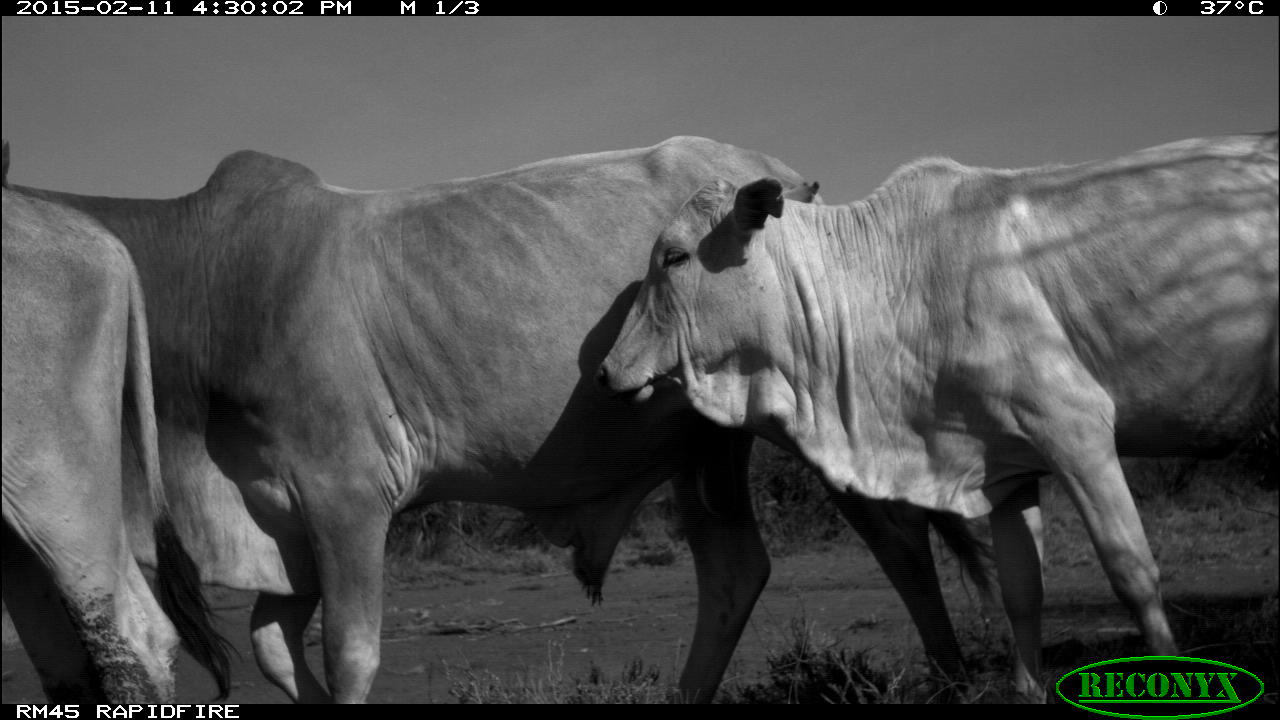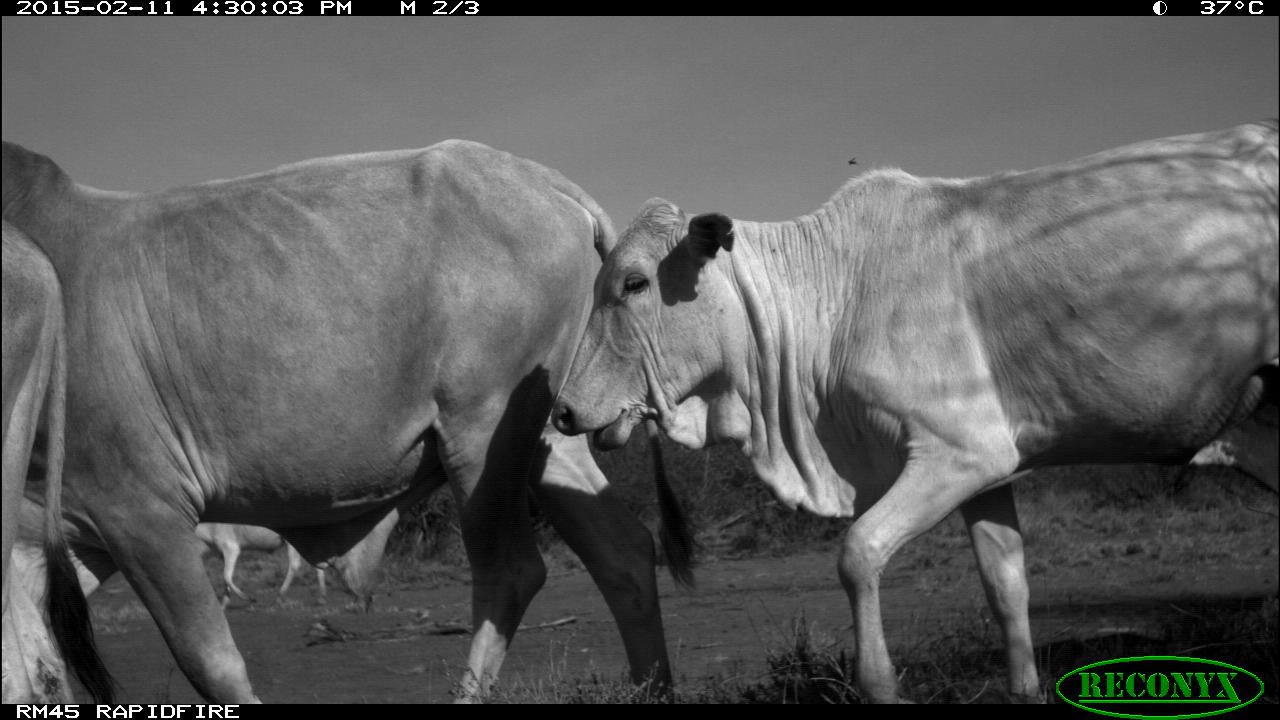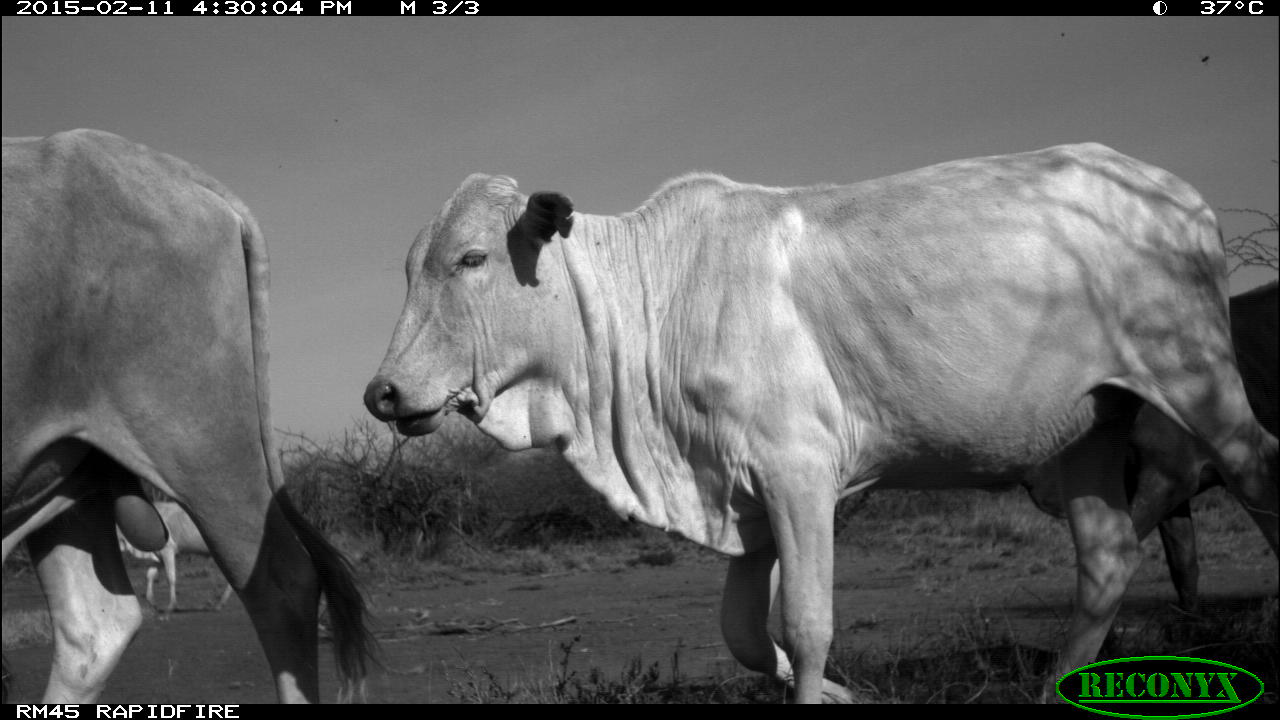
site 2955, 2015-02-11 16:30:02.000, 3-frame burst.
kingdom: Animalia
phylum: Chordata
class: Mammalia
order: Artiodactyla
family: Bovidae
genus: Bos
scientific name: Bos taurus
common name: domestic cattle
Bos taurus (domestic cattle), count 6.